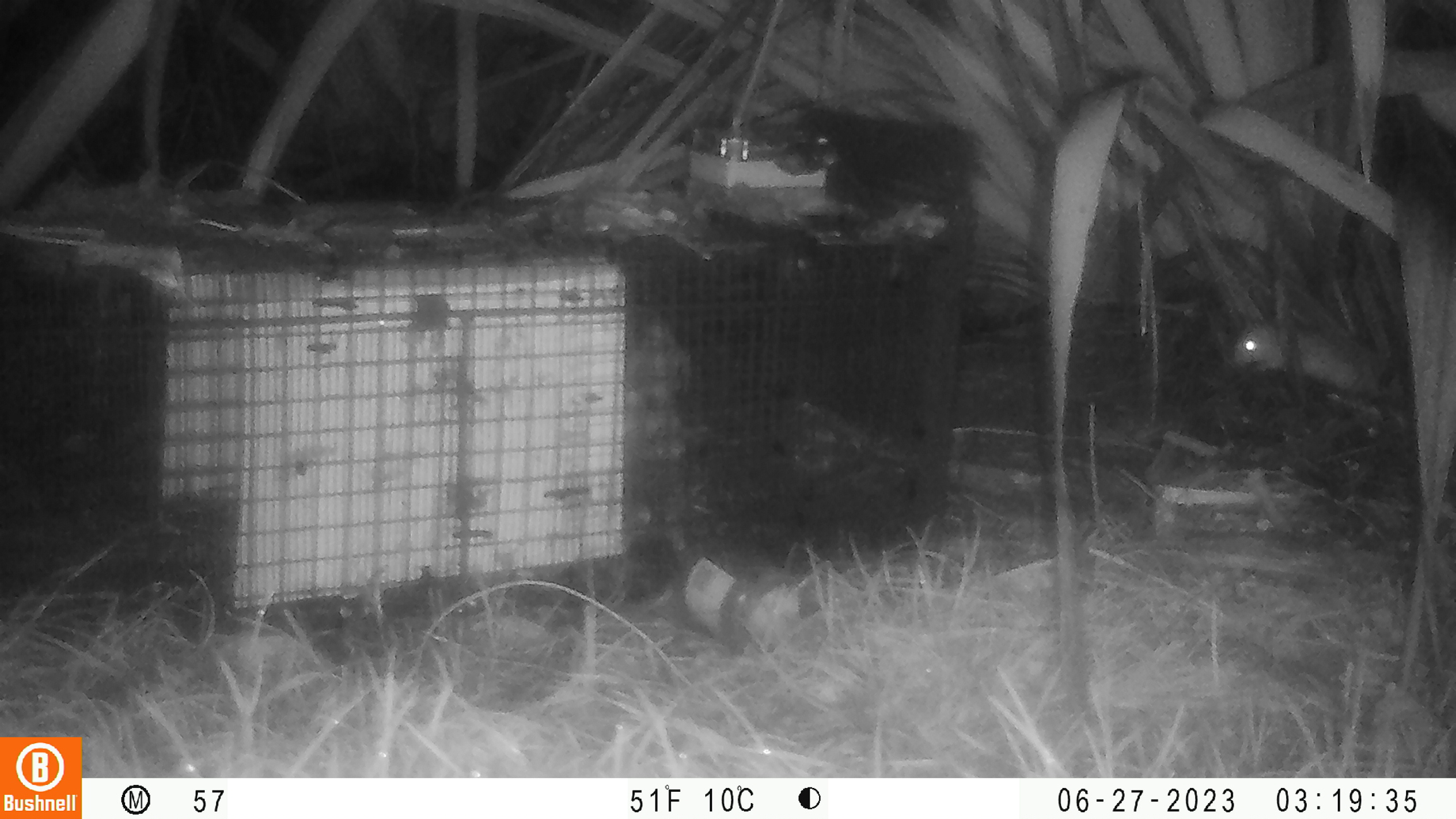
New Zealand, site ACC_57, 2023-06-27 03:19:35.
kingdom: Animalia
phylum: Chordata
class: Mammalia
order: Rodentia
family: Muridae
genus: Rattus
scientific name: Rattus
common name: rat